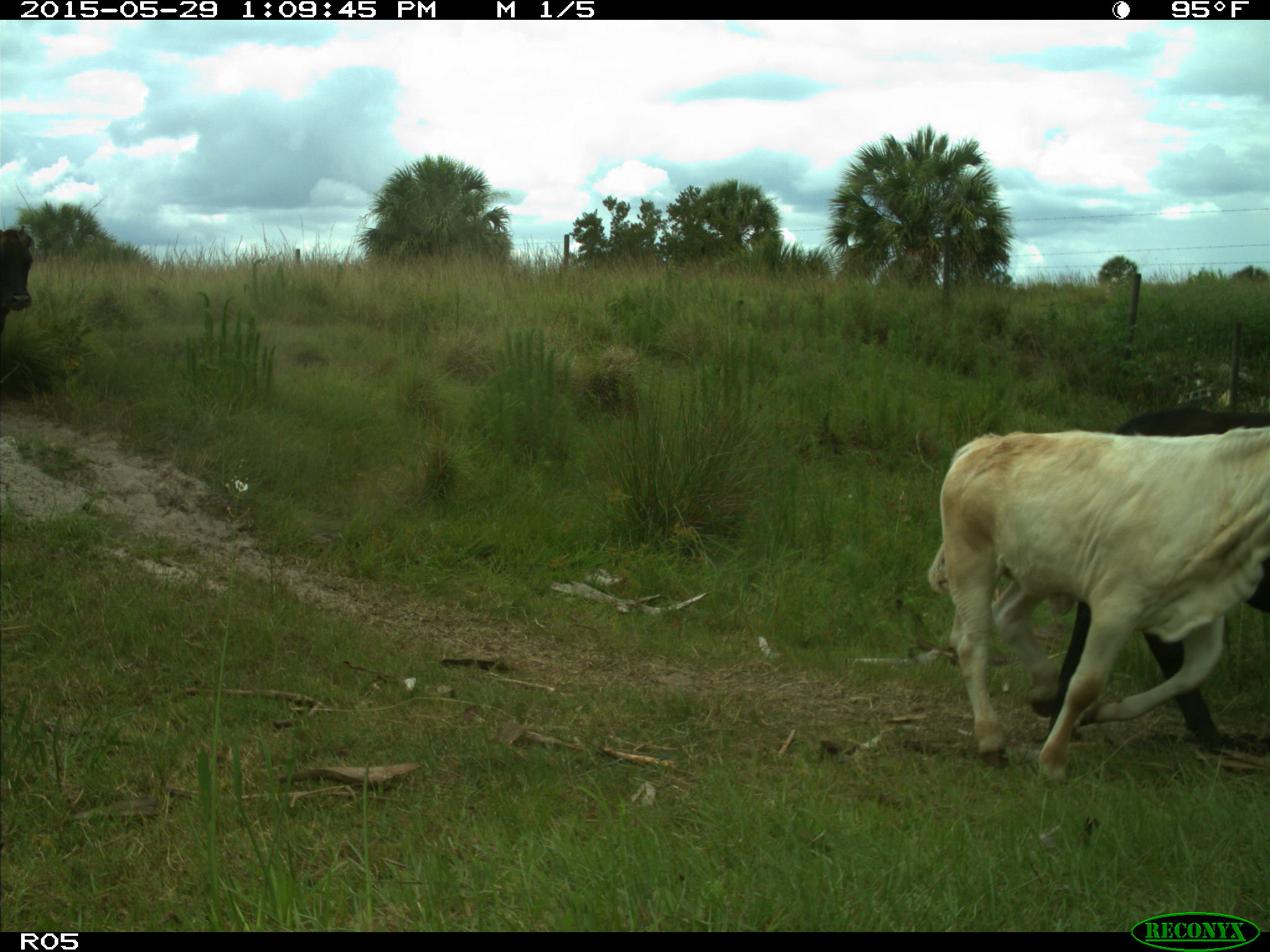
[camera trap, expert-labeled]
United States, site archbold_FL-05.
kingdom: Animalia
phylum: Chordata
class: Mammalia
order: Artiodactyla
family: Bovidae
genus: Bos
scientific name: Bos taurus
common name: domestic cow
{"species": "Bos taurus (domestic cow)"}